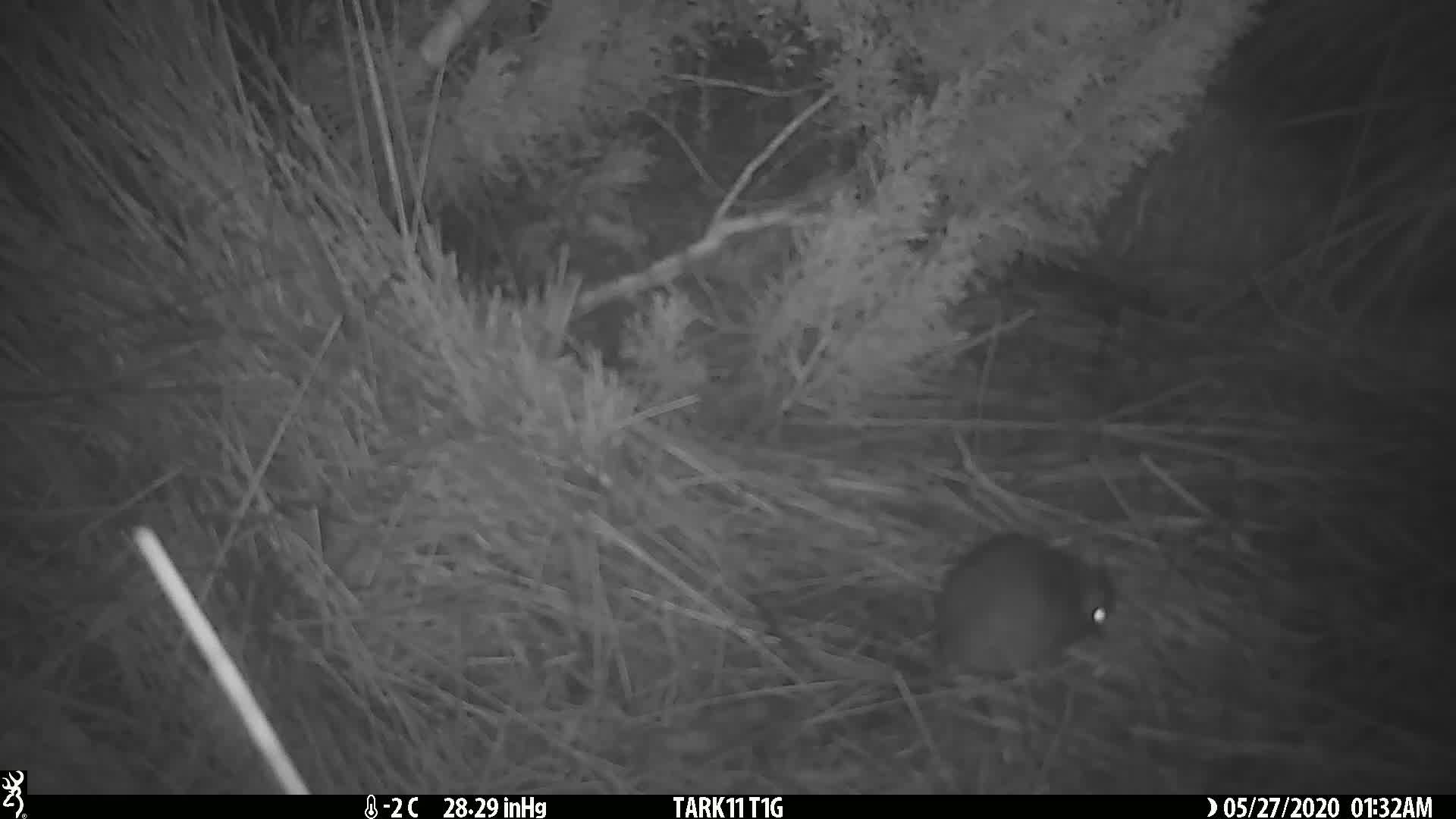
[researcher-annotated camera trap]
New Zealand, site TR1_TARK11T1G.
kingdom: Animalia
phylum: Chordata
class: Mammalia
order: Rodentia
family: Muridae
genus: Rattus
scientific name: Rattus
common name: rat